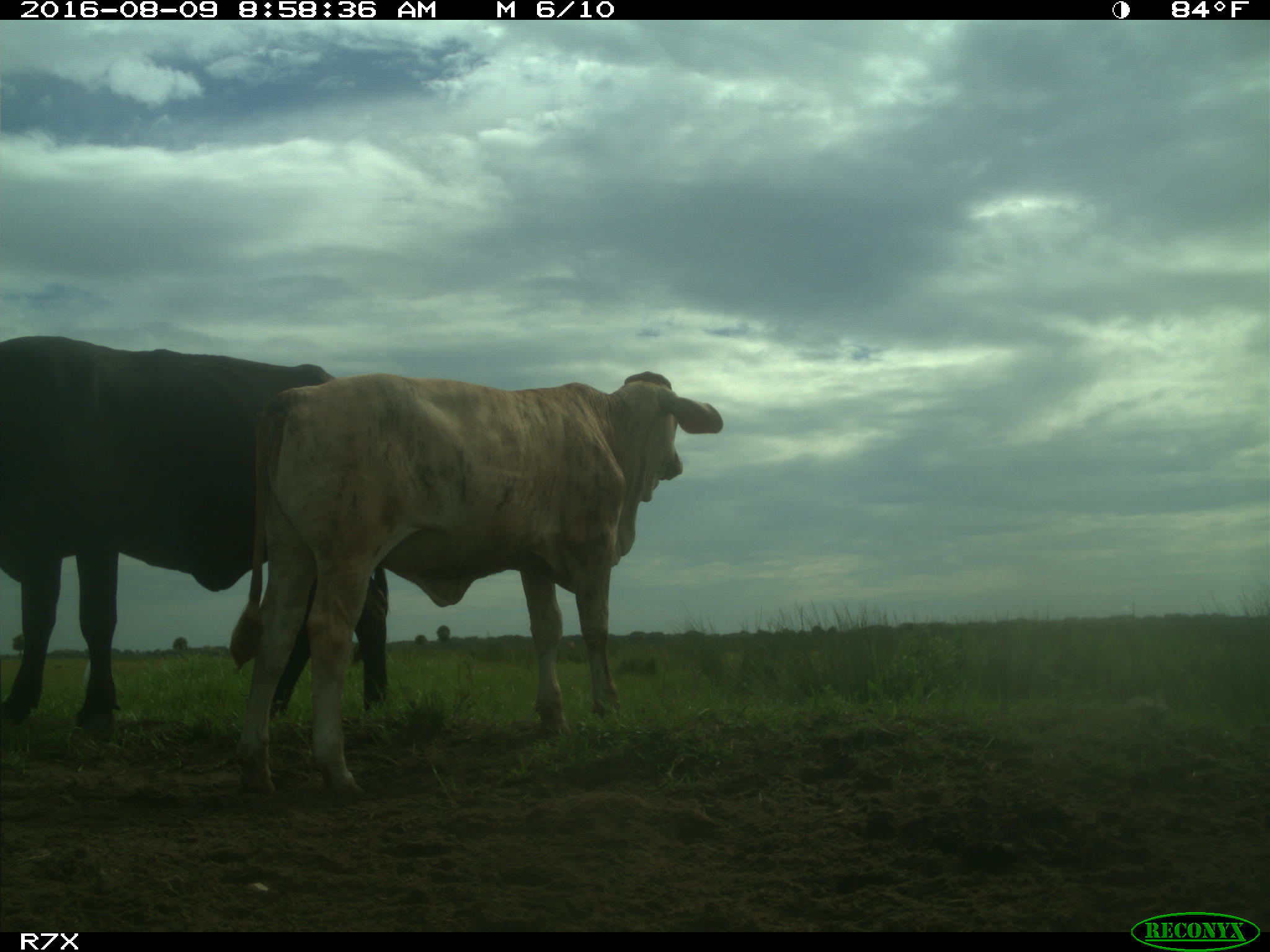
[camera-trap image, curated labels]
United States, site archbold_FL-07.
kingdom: Animalia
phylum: Chordata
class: Mammalia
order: Artiodactyla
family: Bovidae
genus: Bos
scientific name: Bos taurus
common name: domestic cow